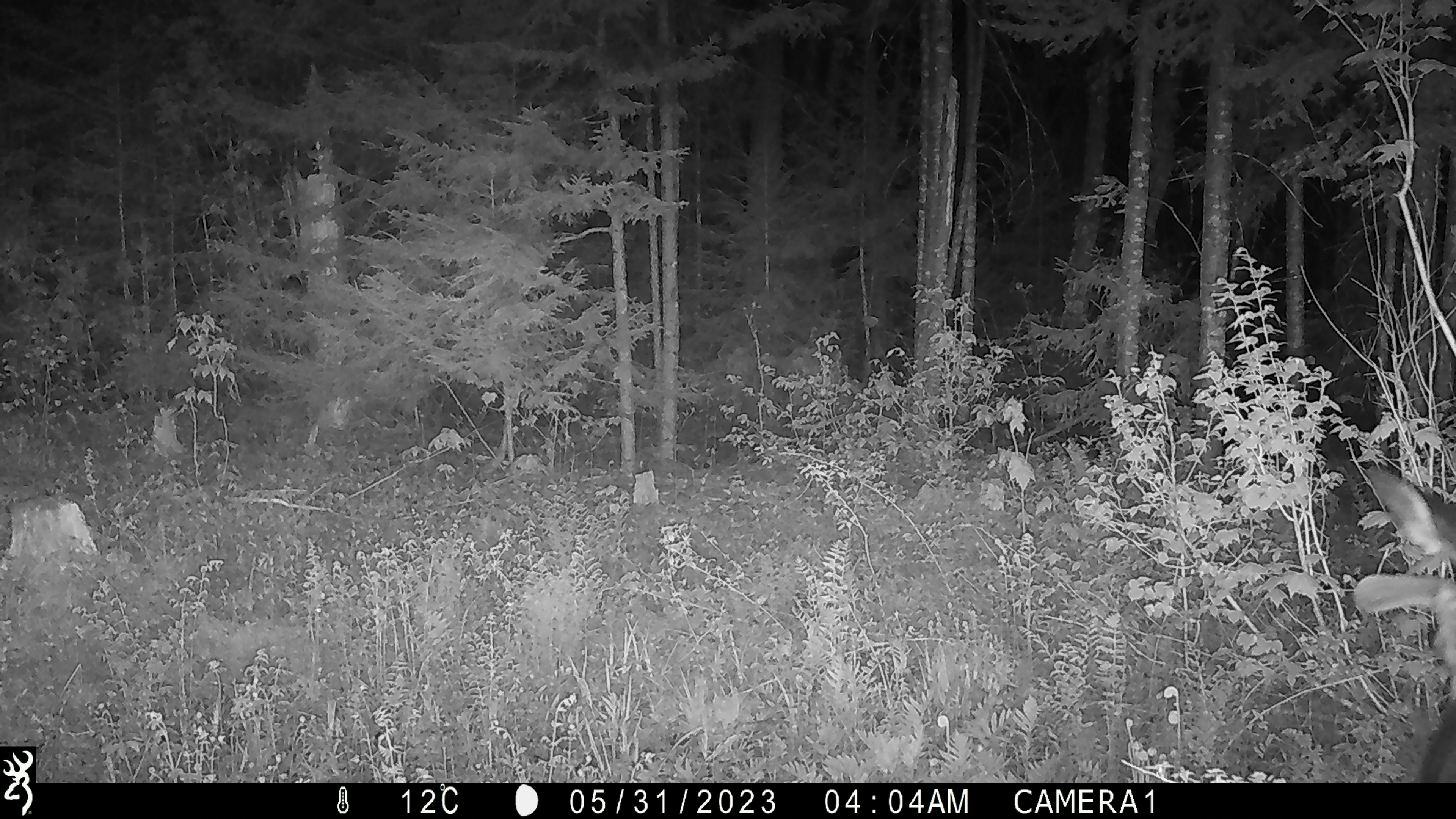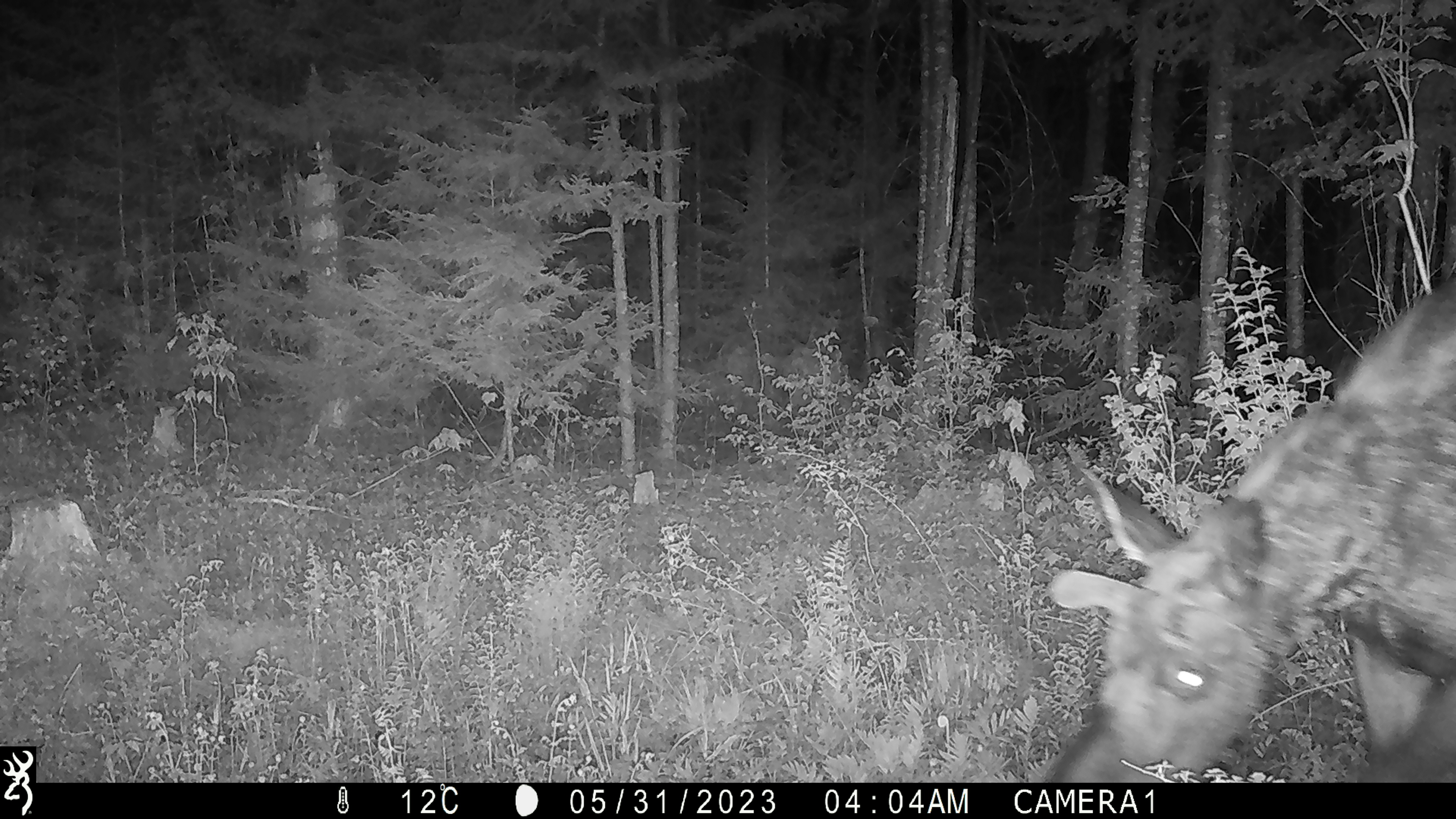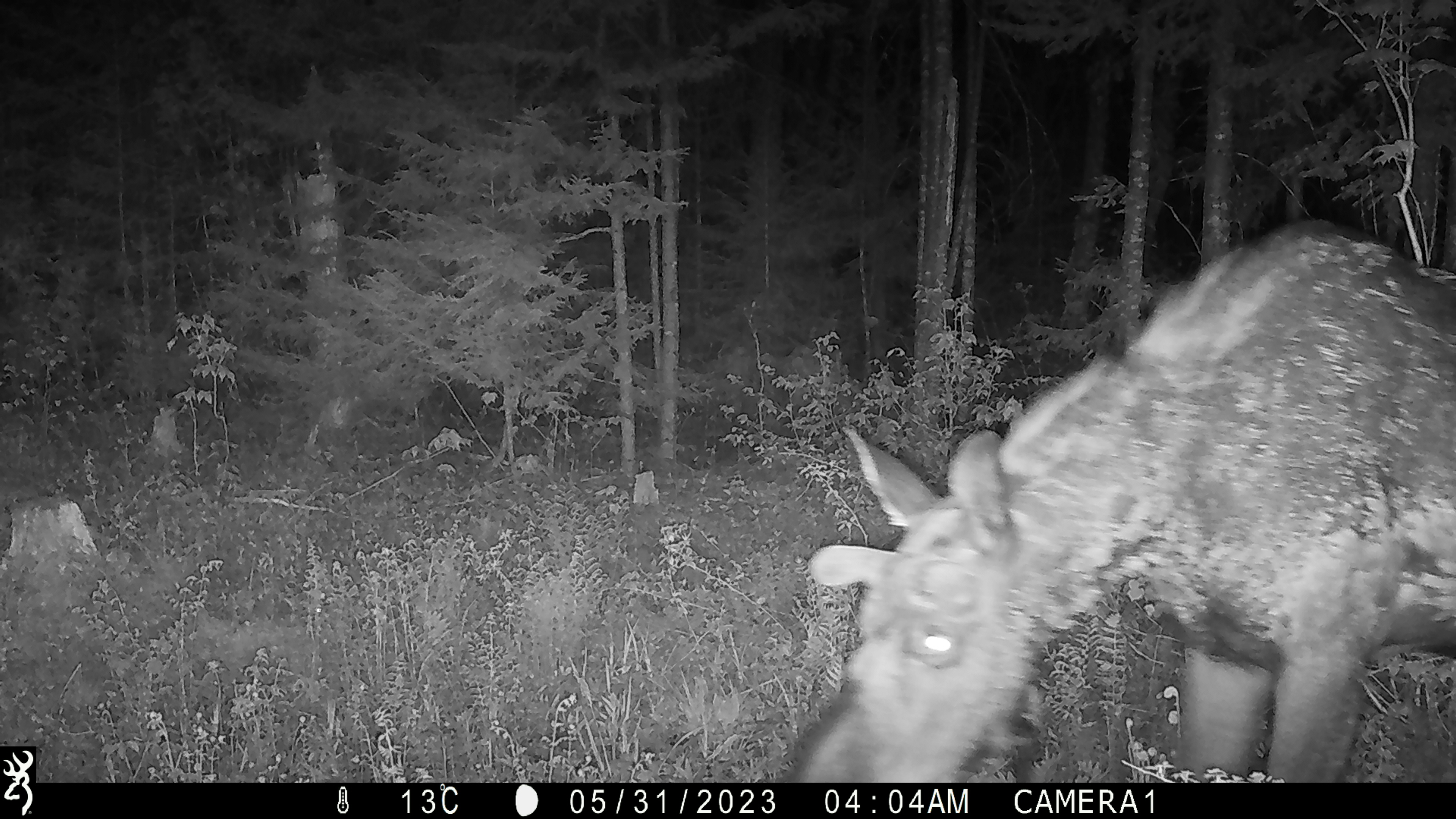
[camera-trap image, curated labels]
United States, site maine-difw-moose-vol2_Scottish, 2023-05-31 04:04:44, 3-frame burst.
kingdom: Animalia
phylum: Chordata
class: Mammalia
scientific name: Mammalia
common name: mammal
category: mammal sp.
Mammal sp. (mammal) (Mammalia).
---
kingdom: Animalia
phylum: Chordata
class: Mammalia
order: Artiodactyla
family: Cervidae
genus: Alces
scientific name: Alces alces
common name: moose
Moose (Alces alces).